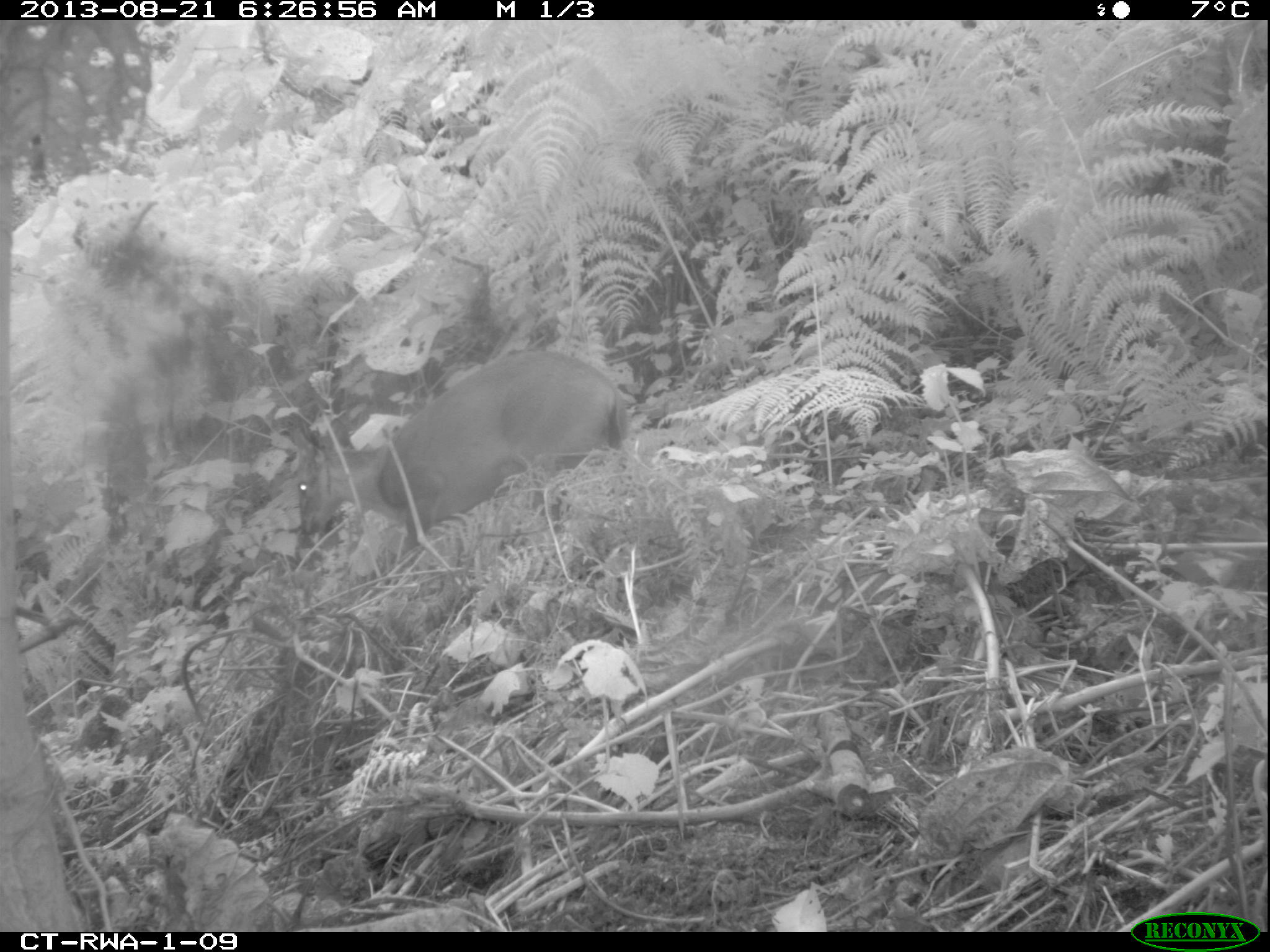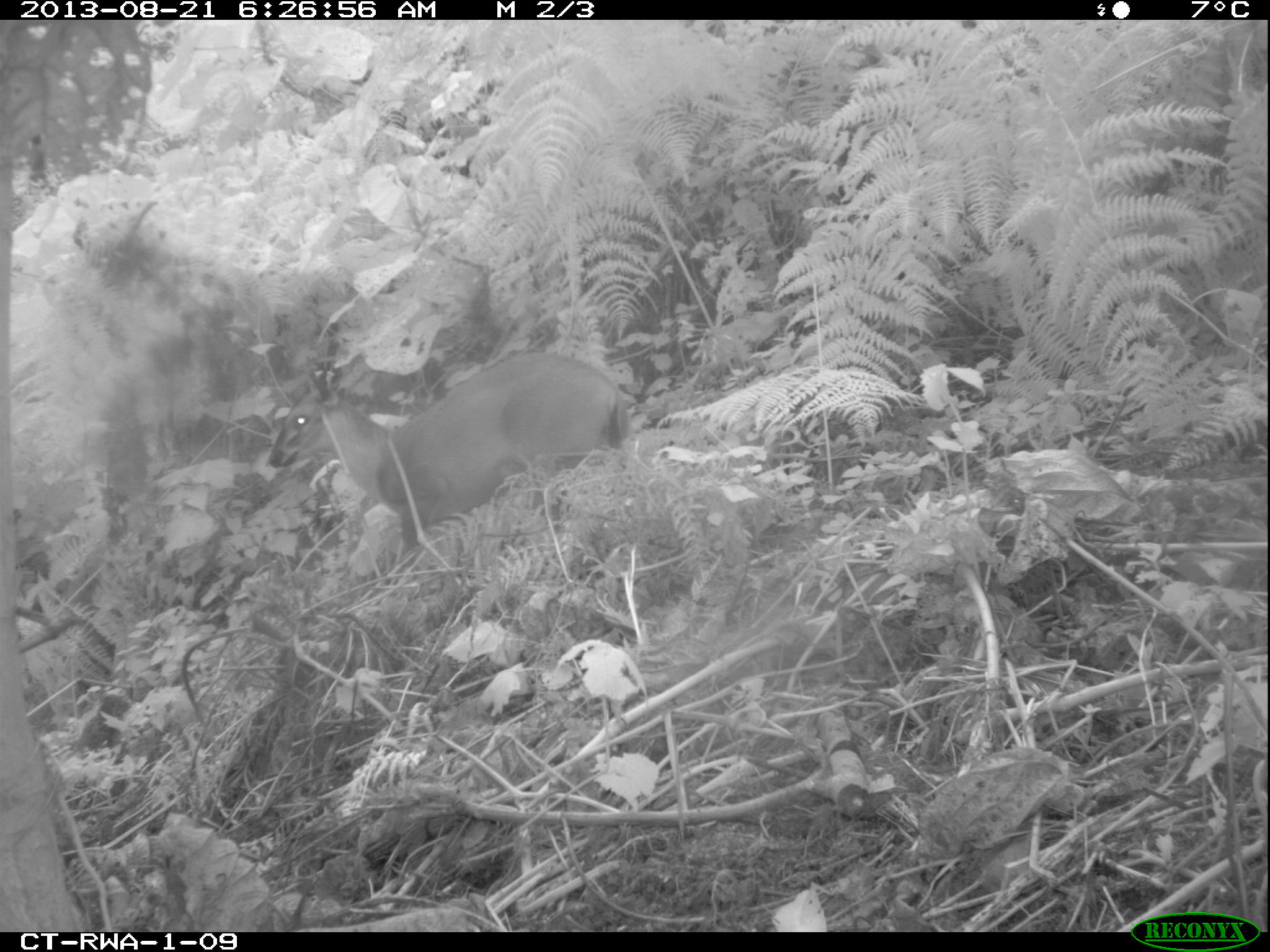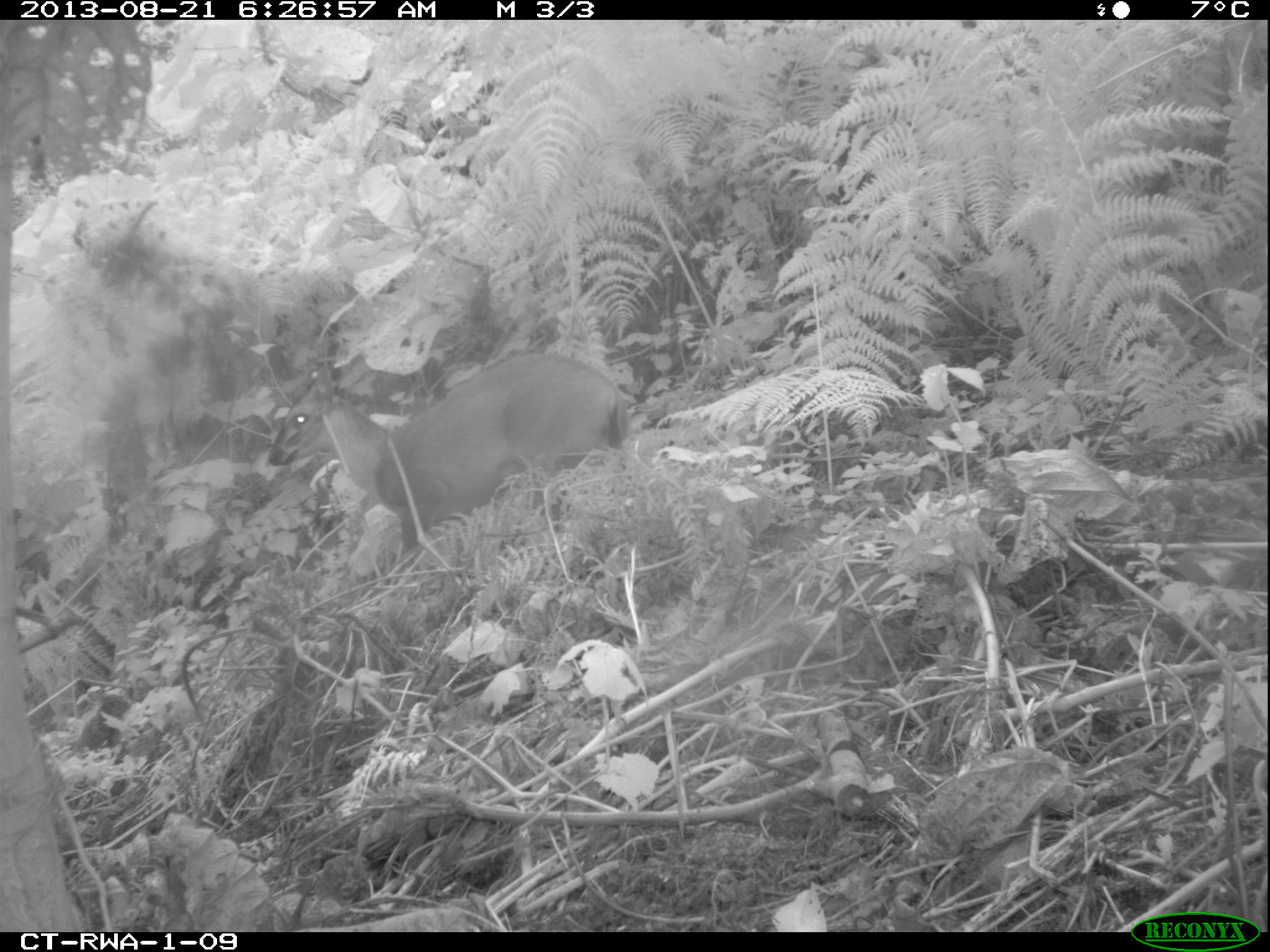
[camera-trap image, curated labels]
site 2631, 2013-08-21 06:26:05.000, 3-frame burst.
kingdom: Animalia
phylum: Chordata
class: Mammalia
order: Artiodactyla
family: Bovidae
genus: Cephalophus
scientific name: Cephalophus nigrifrons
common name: black-fronted duiker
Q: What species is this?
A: Cephalophus nigrifrons (black-fronted duiker).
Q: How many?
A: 2.